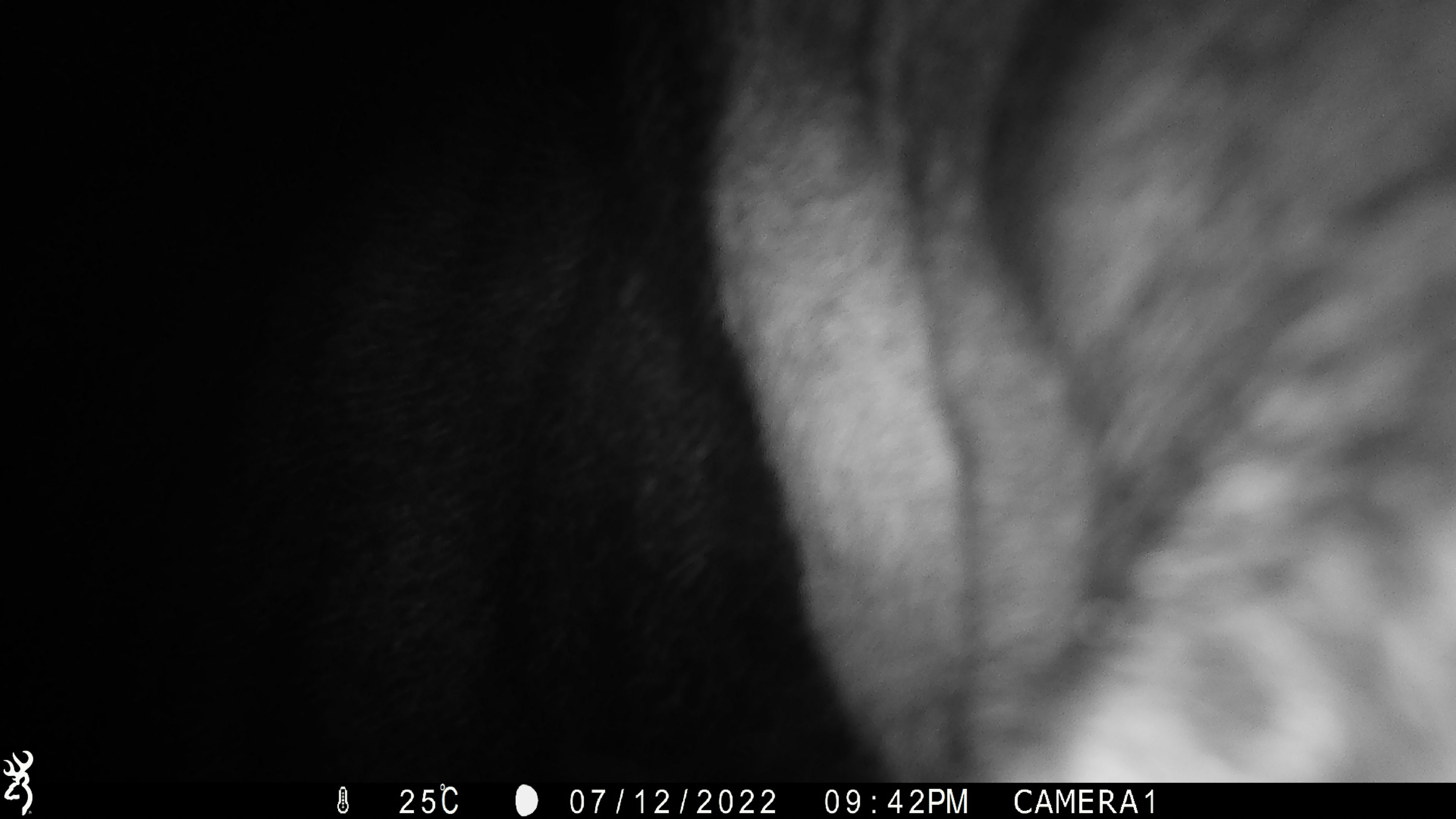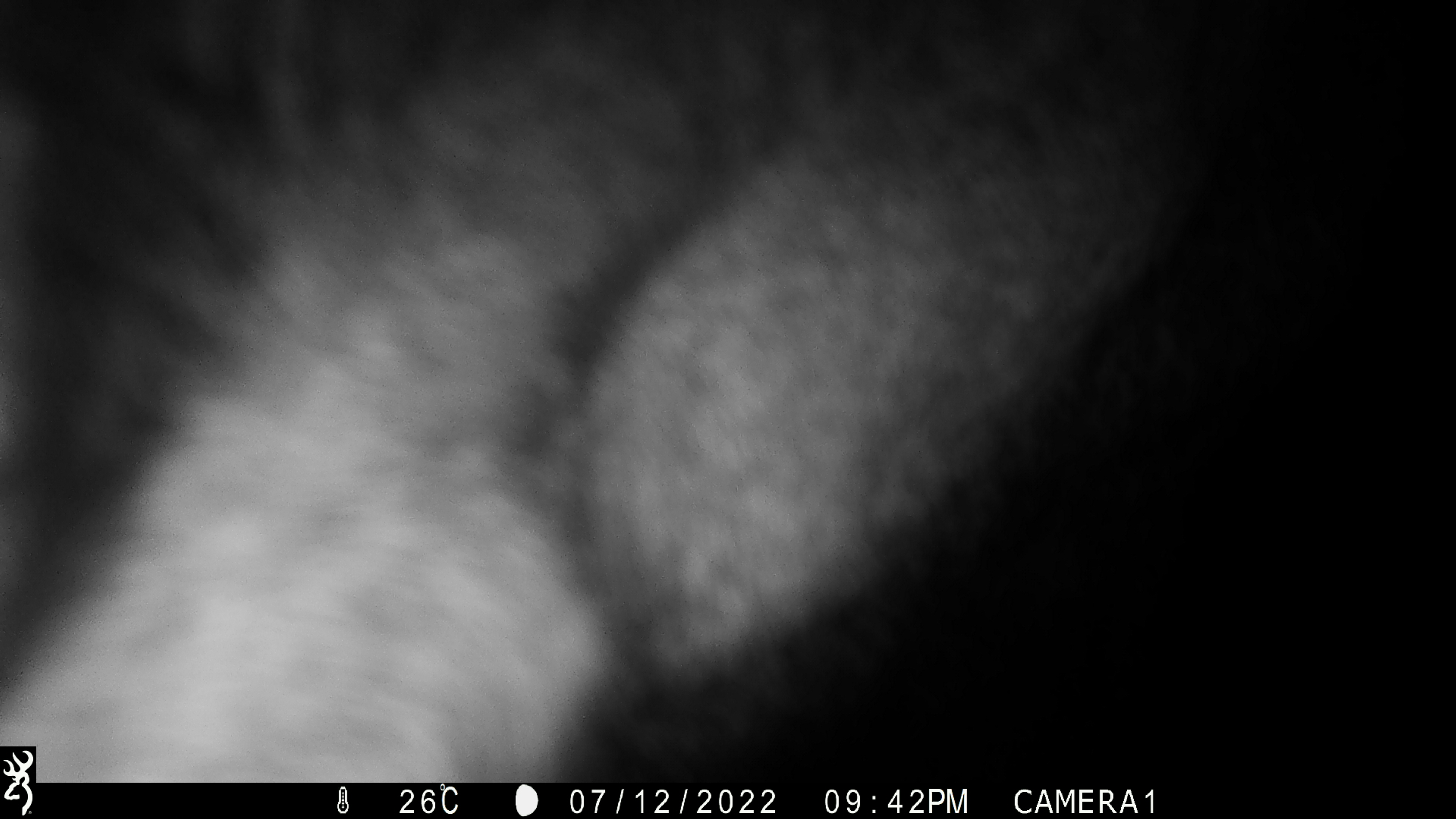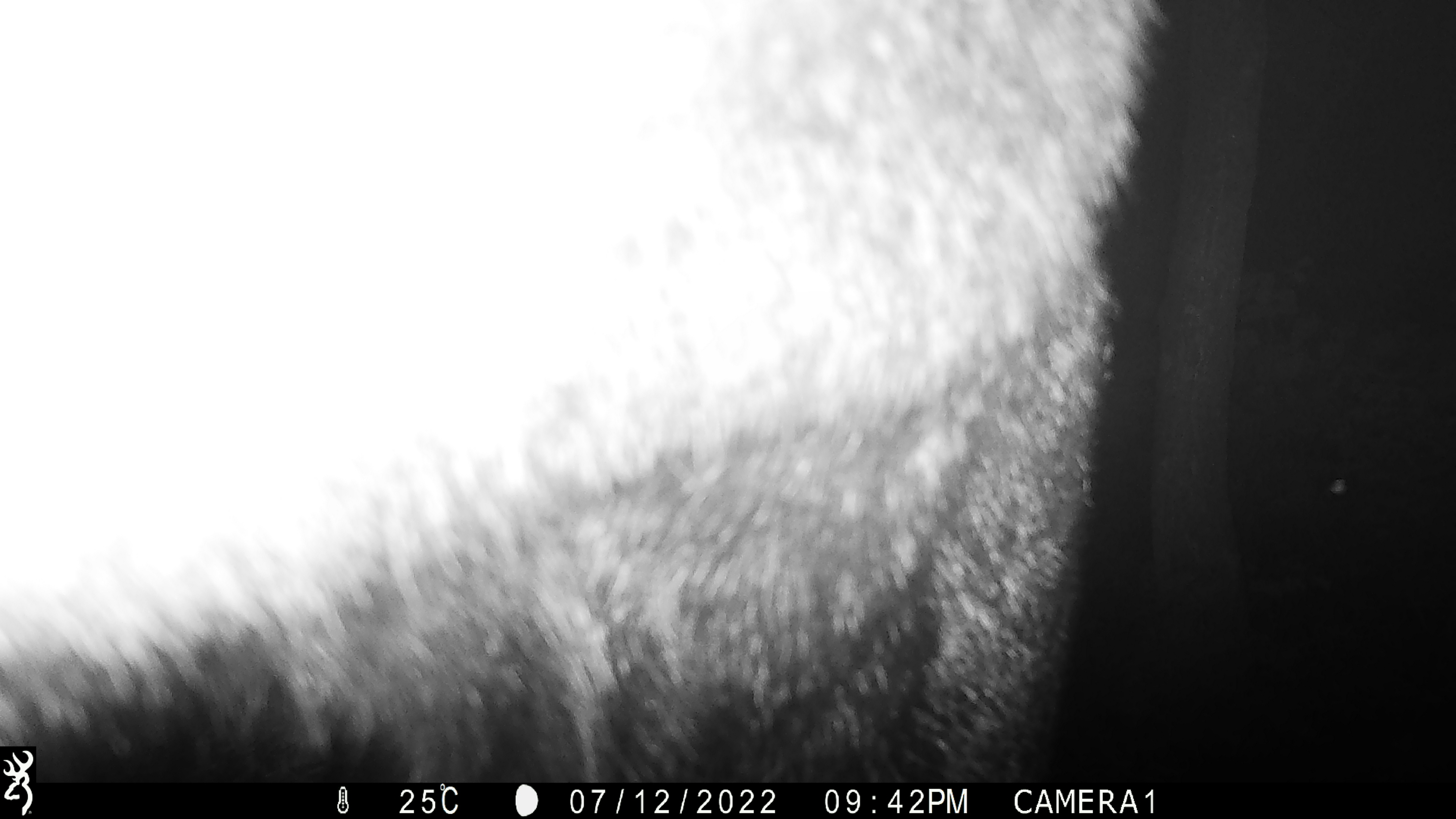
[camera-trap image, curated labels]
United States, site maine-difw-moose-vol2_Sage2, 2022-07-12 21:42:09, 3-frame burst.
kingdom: Animalia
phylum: Chordata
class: Mammalia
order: Artiodactyla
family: Cervidae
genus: Alces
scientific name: Alces alces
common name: moose